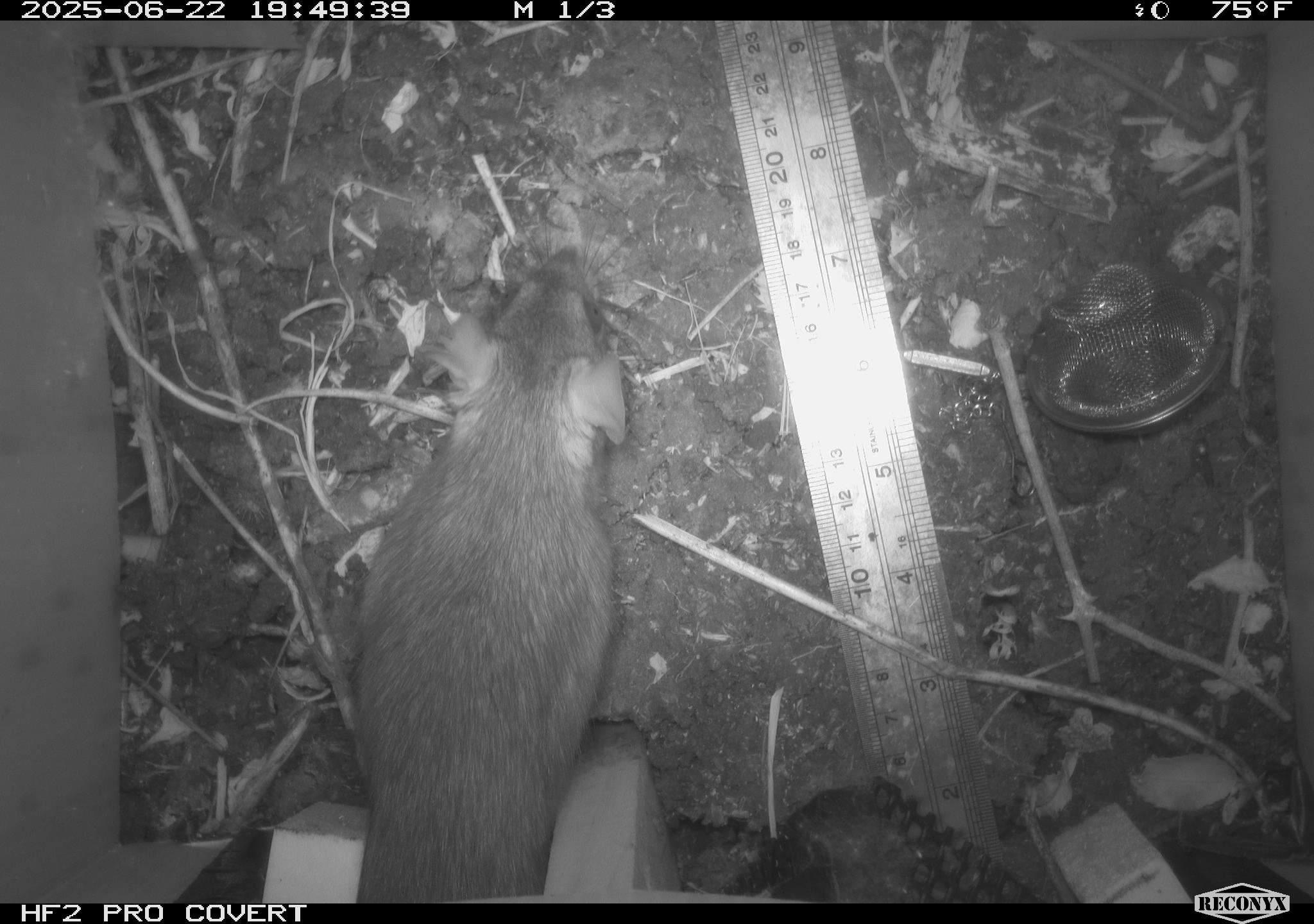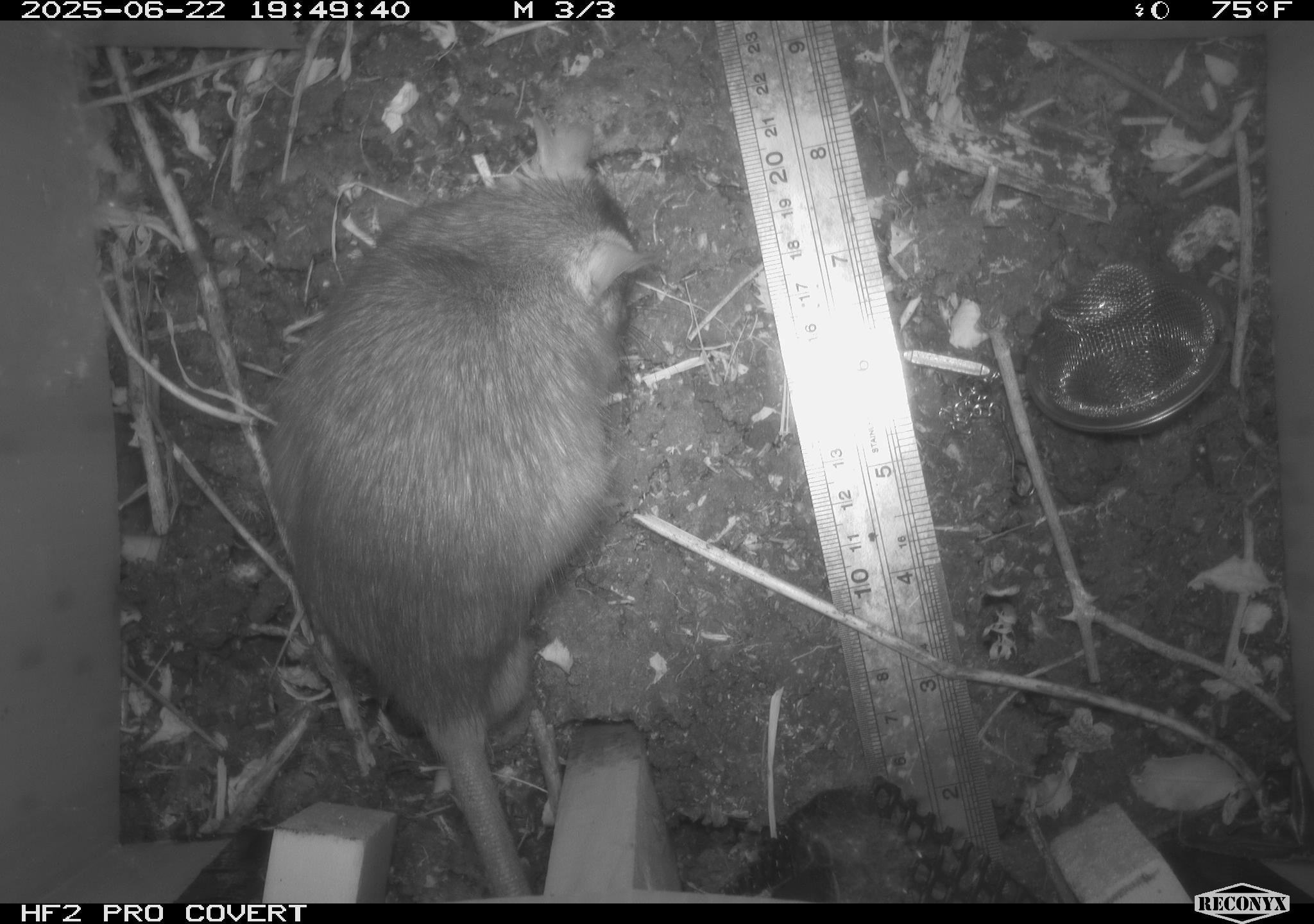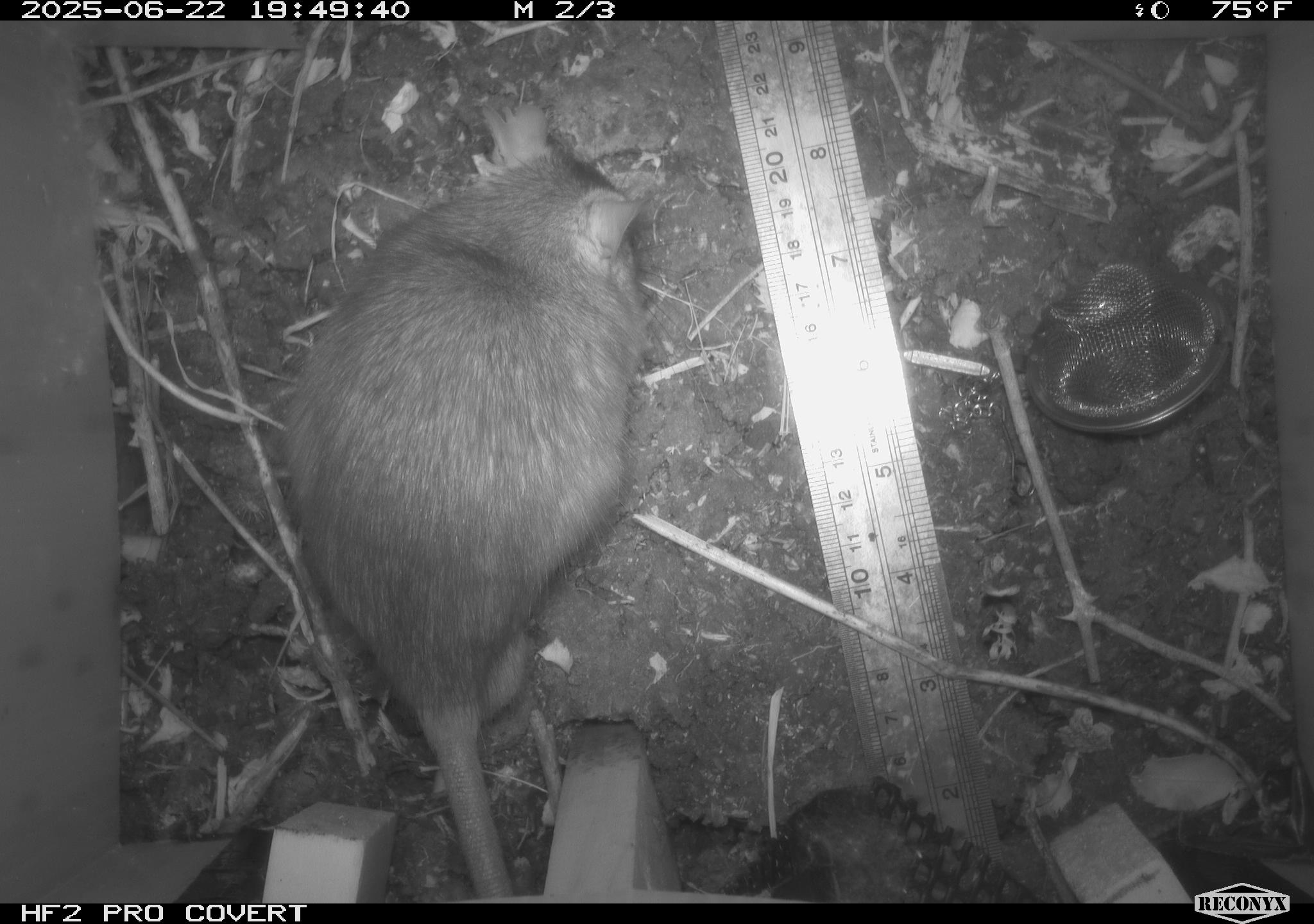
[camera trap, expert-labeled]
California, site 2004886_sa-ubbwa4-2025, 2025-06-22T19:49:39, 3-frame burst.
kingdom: Animalia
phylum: Chordata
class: Mammalia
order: Rodentia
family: Muridae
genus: Rattus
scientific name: Rattus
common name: rat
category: rattus species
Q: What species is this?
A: Rattus species (rat) (Rattus).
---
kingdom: Animalia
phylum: Chordata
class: Mammalia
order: Rodentia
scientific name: Rodentia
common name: rodent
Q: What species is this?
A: Rodent (Rodentia).